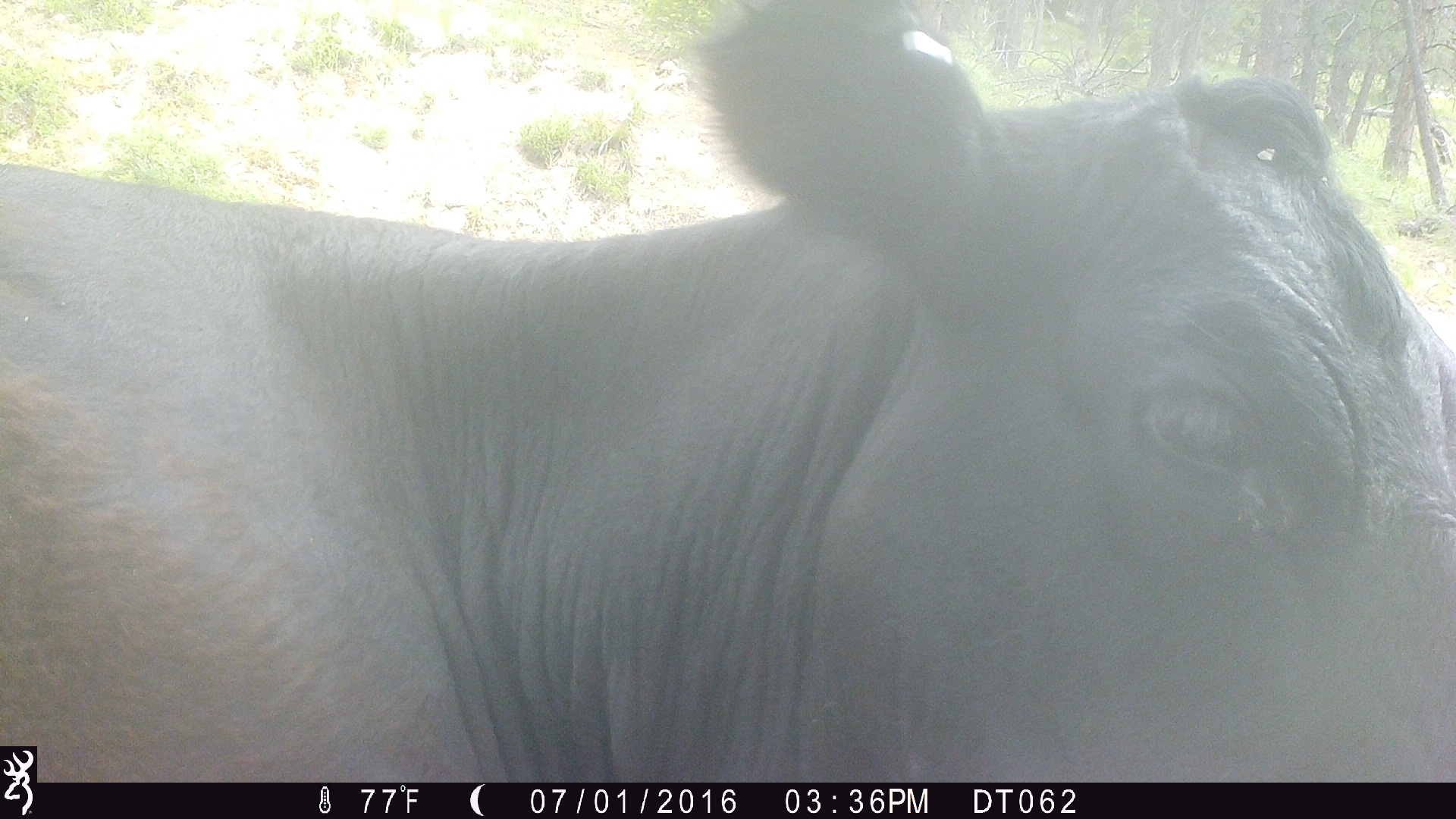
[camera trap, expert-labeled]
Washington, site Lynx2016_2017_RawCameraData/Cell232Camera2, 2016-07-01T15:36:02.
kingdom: Animalia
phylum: Chordata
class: Mammalia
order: Artiodactyla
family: Bovidae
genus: Bos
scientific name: Bos taurus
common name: domestic cattle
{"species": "domestic cattle (Bos taurus)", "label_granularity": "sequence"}